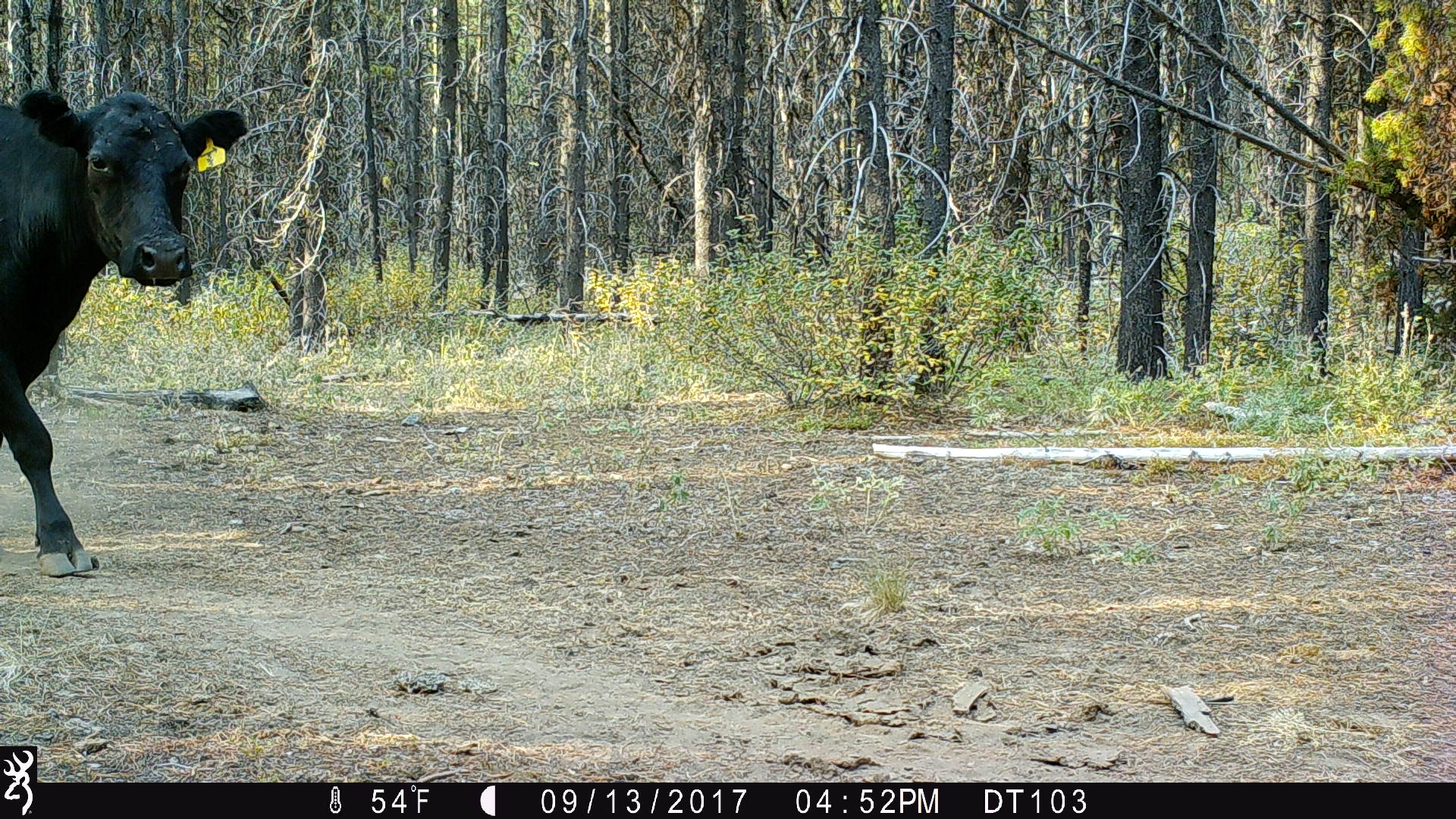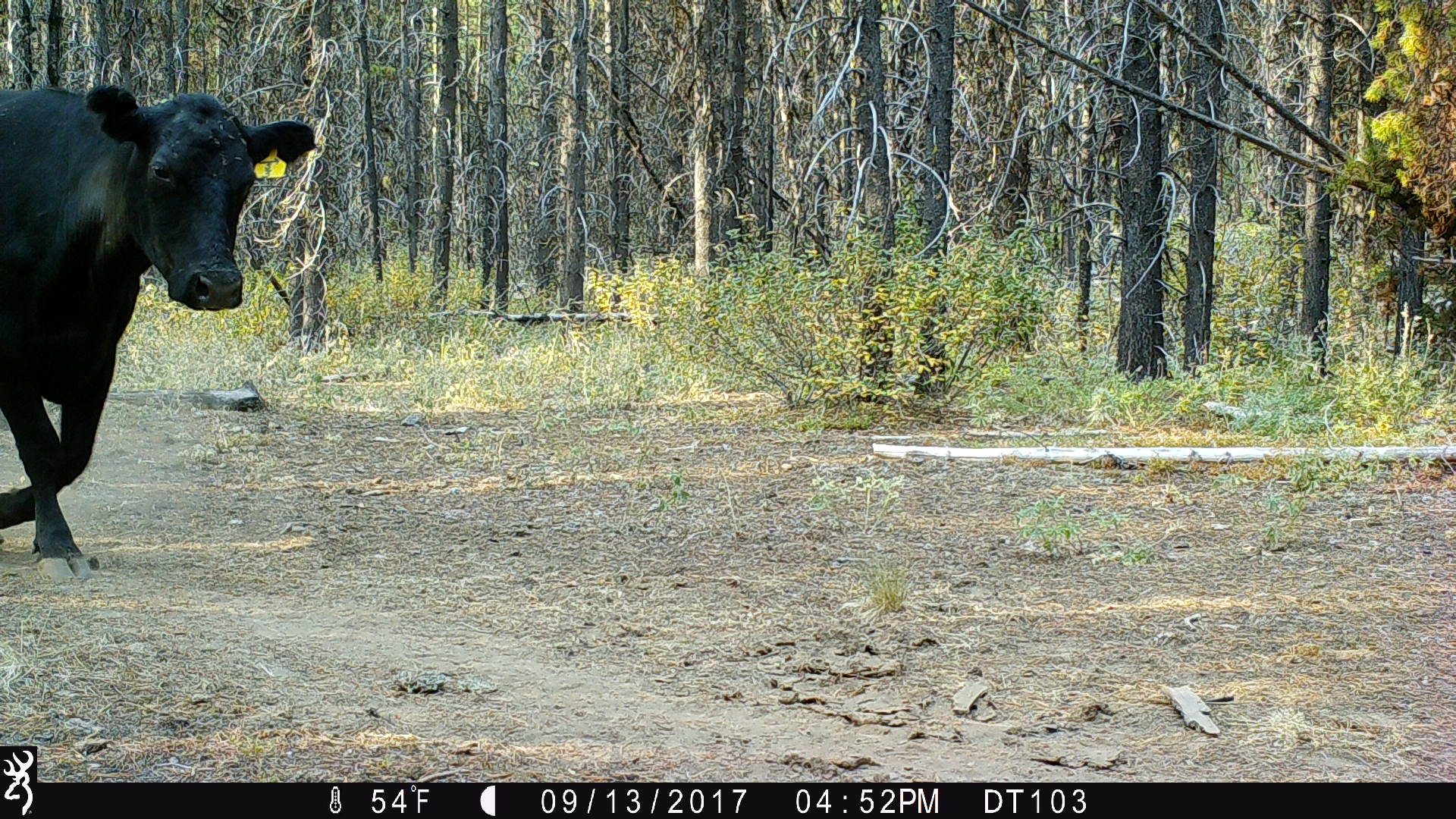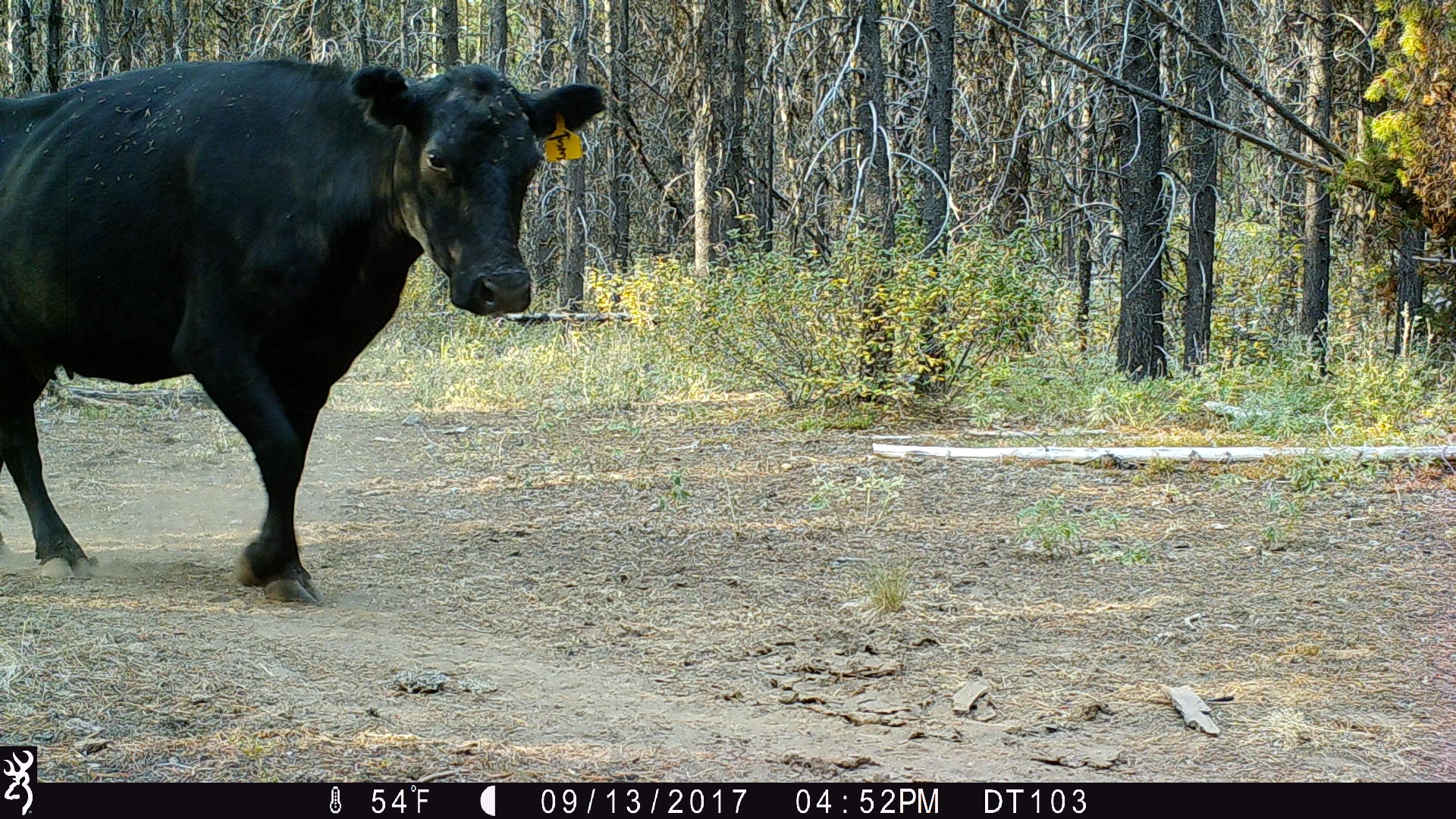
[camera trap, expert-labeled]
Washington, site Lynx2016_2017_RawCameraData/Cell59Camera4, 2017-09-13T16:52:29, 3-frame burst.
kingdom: Animalia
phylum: Chordata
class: Mammalia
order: Artiodactyla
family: Bovidae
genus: Bos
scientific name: Bos taurus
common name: domestic cattle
Domestic cattle (Bos taurus). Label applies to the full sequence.